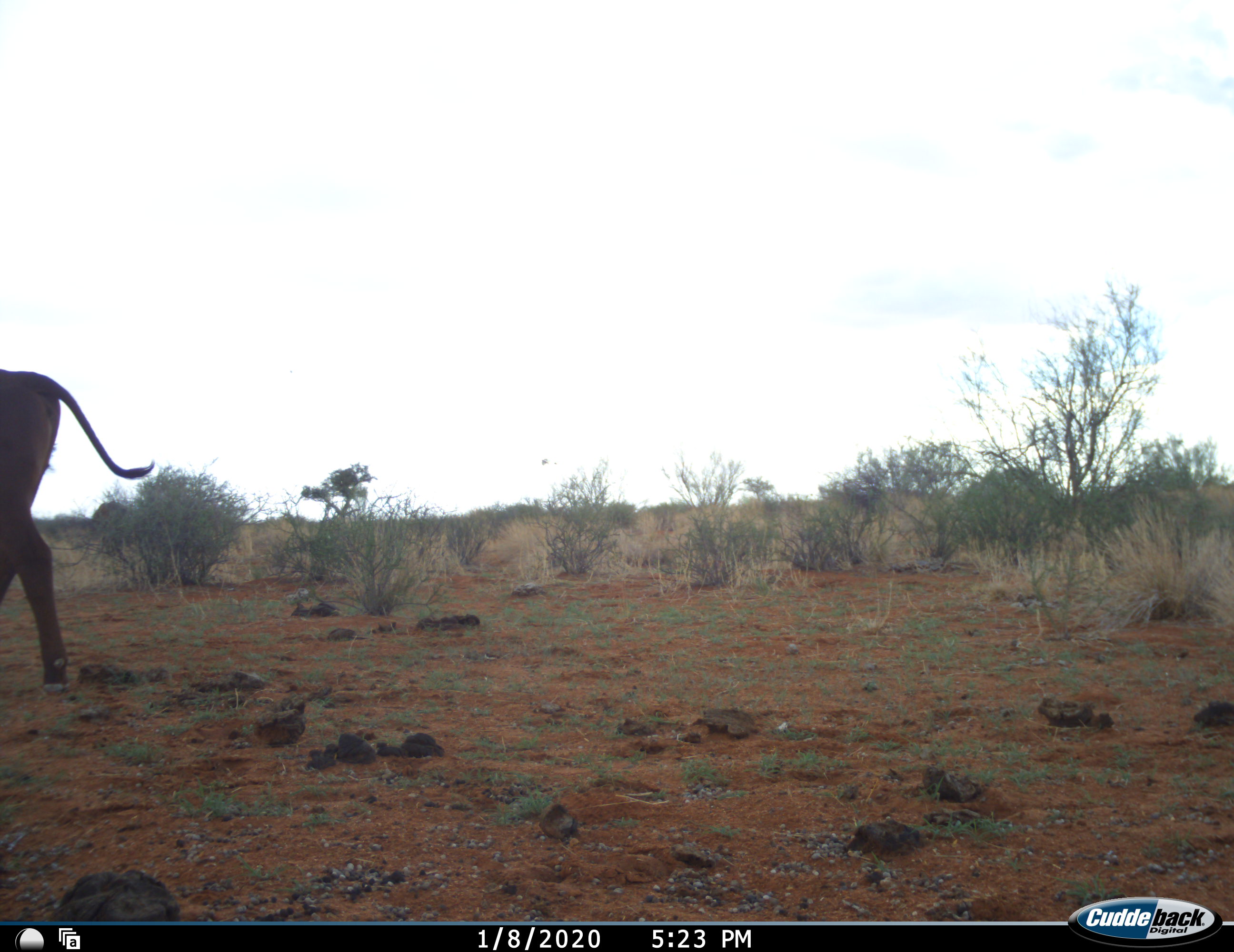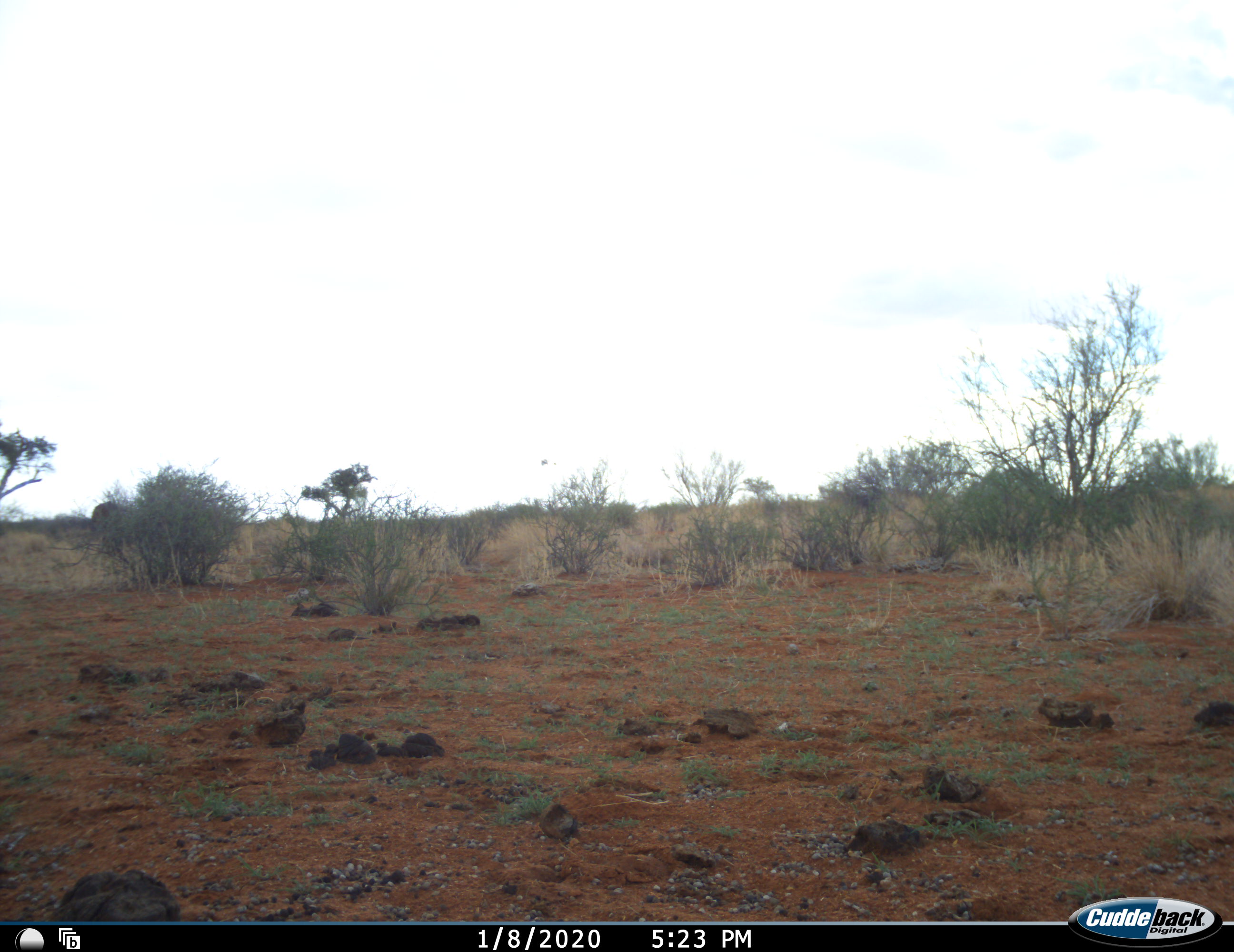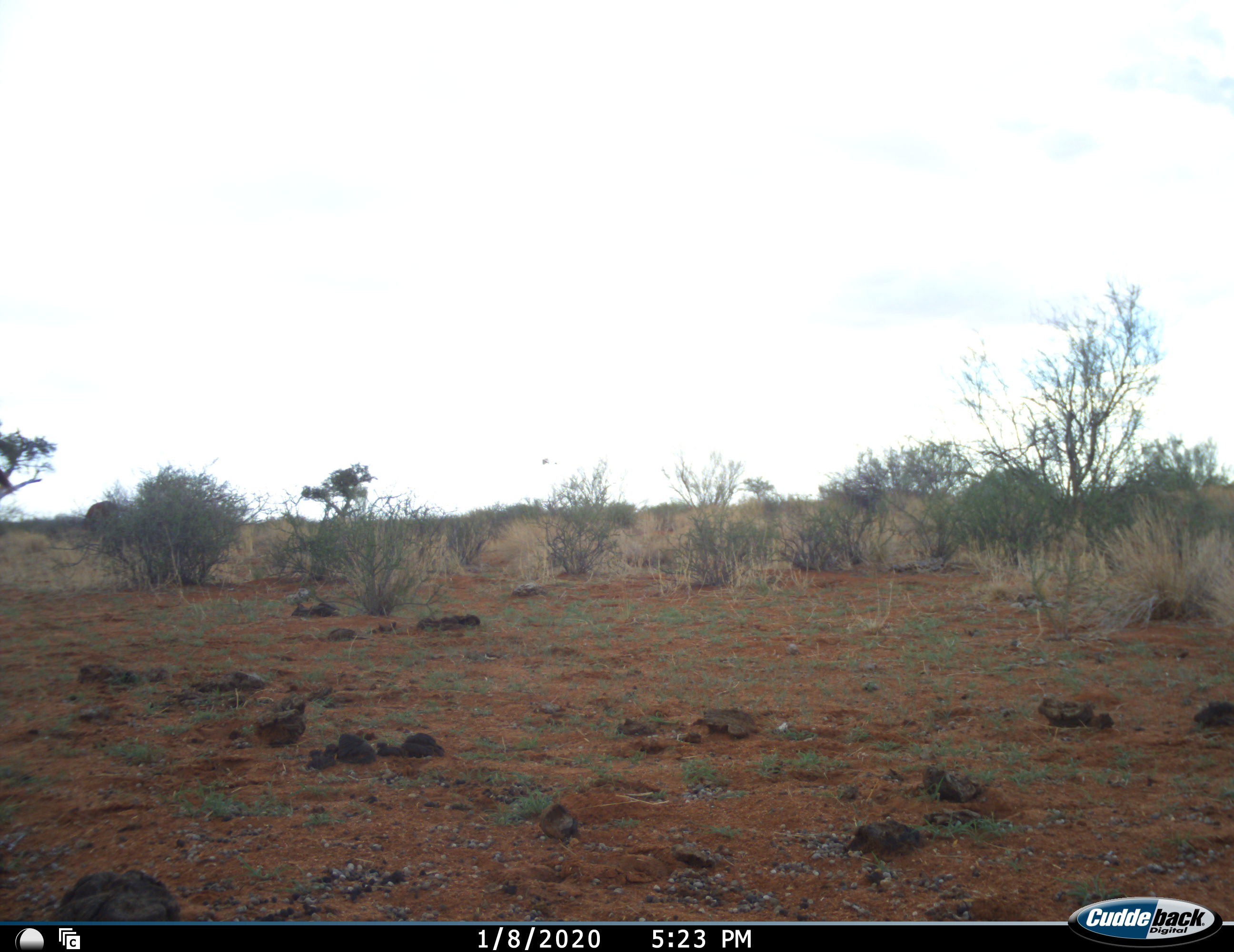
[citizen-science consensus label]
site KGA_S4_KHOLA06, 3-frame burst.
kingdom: Animalia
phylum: Chordata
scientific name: Vertebrata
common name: domestic animal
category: domesticanimal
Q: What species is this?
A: Domesticanimal (domestic animal) (Vertebrata).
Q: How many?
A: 2.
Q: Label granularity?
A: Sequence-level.